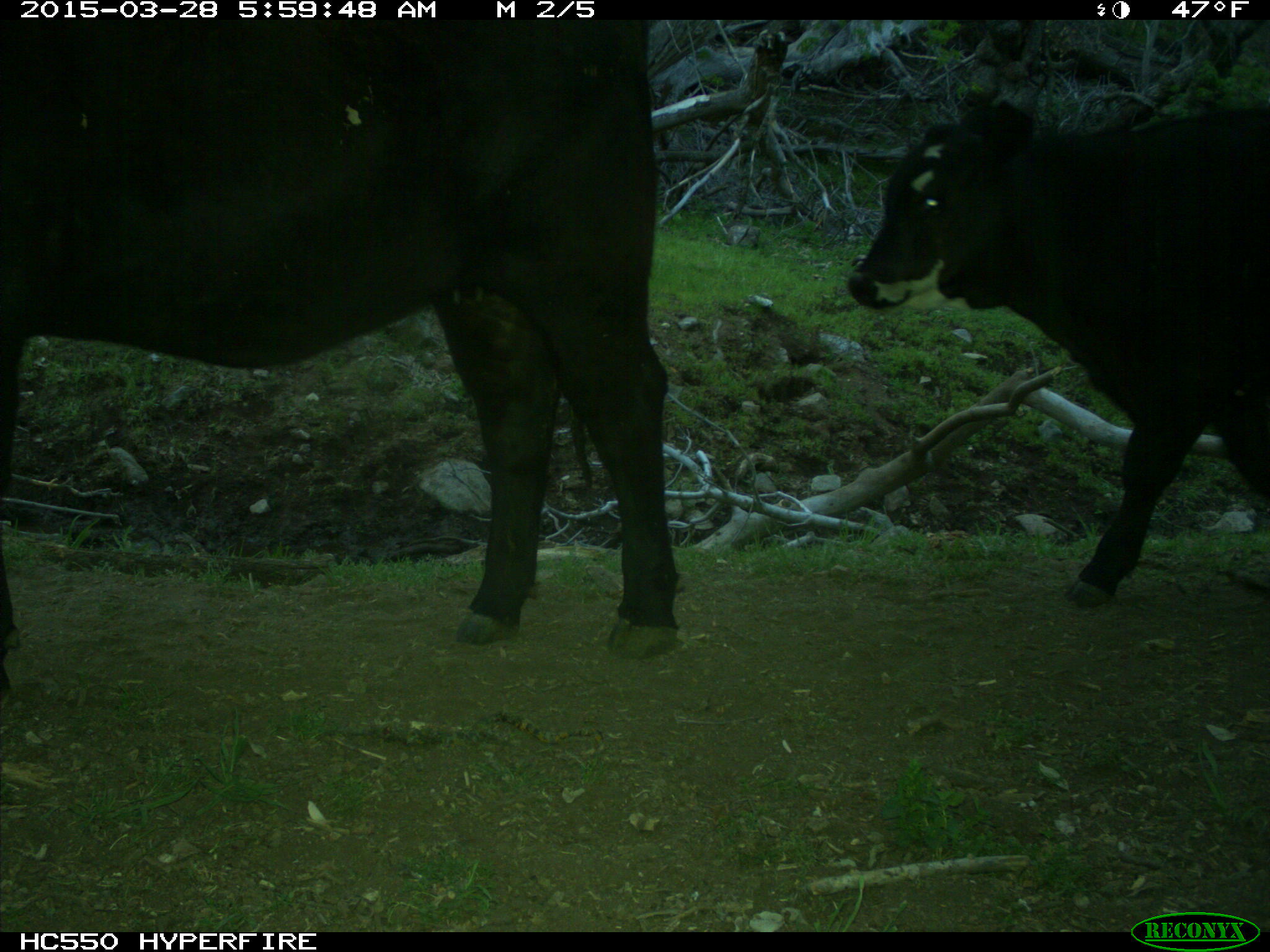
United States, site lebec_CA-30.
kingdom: Animalia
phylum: Chordata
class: Mammalia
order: Artiodactyla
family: Bovidae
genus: Bos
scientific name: Bos taurus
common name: domestic cow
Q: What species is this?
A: Bos taurus (domestic cow).